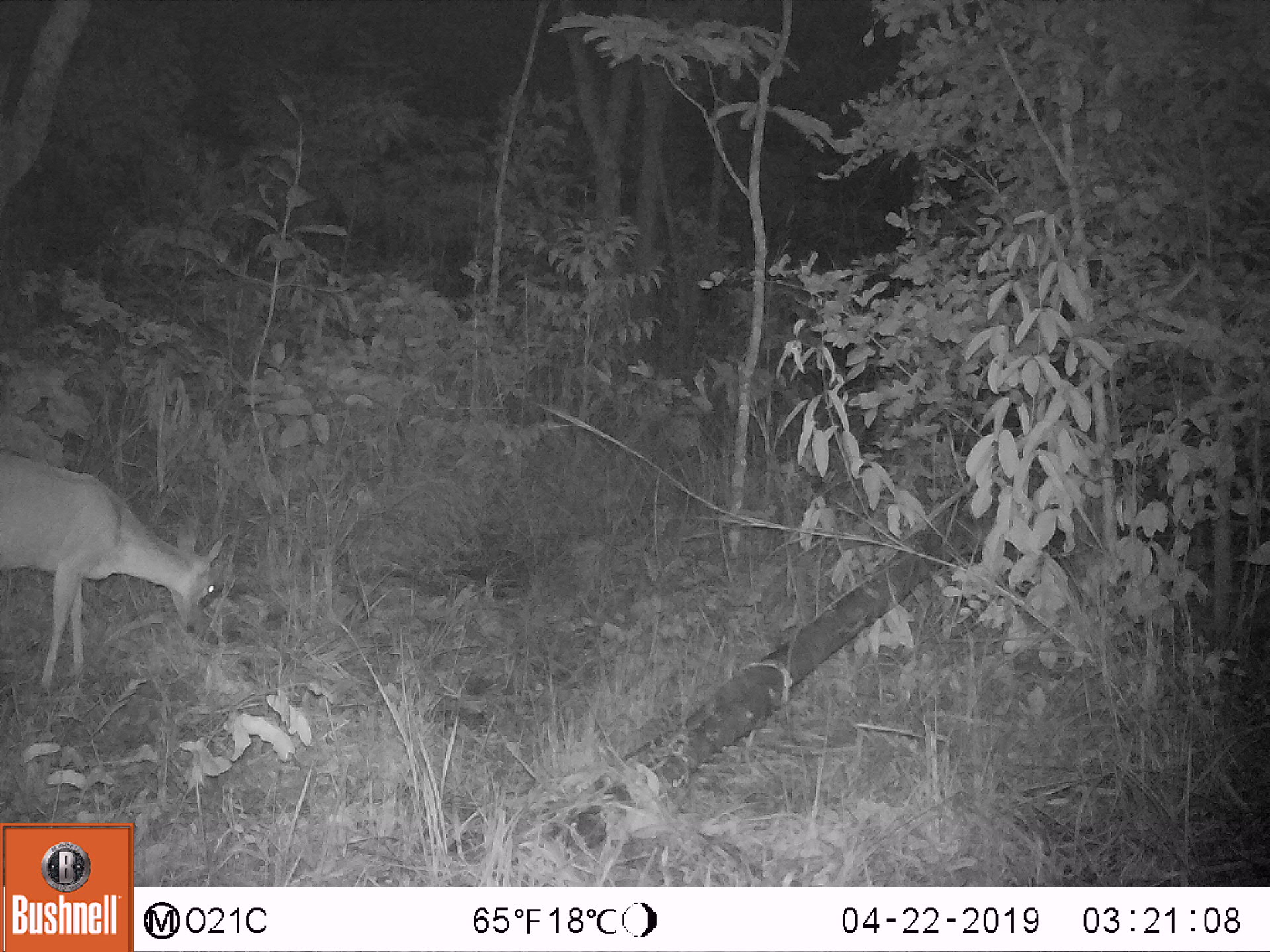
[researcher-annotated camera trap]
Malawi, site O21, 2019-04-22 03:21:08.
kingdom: Animalia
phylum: Chordata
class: Mammalia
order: Artiodactyla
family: Bovidae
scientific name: Antilopinae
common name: small antelope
Small antelope (Antilopinae), count 1.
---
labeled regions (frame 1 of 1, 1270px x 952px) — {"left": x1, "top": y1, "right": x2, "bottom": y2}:
small antelope: {"left": 0, "top": 440, "right": 233, "bottom": 698}